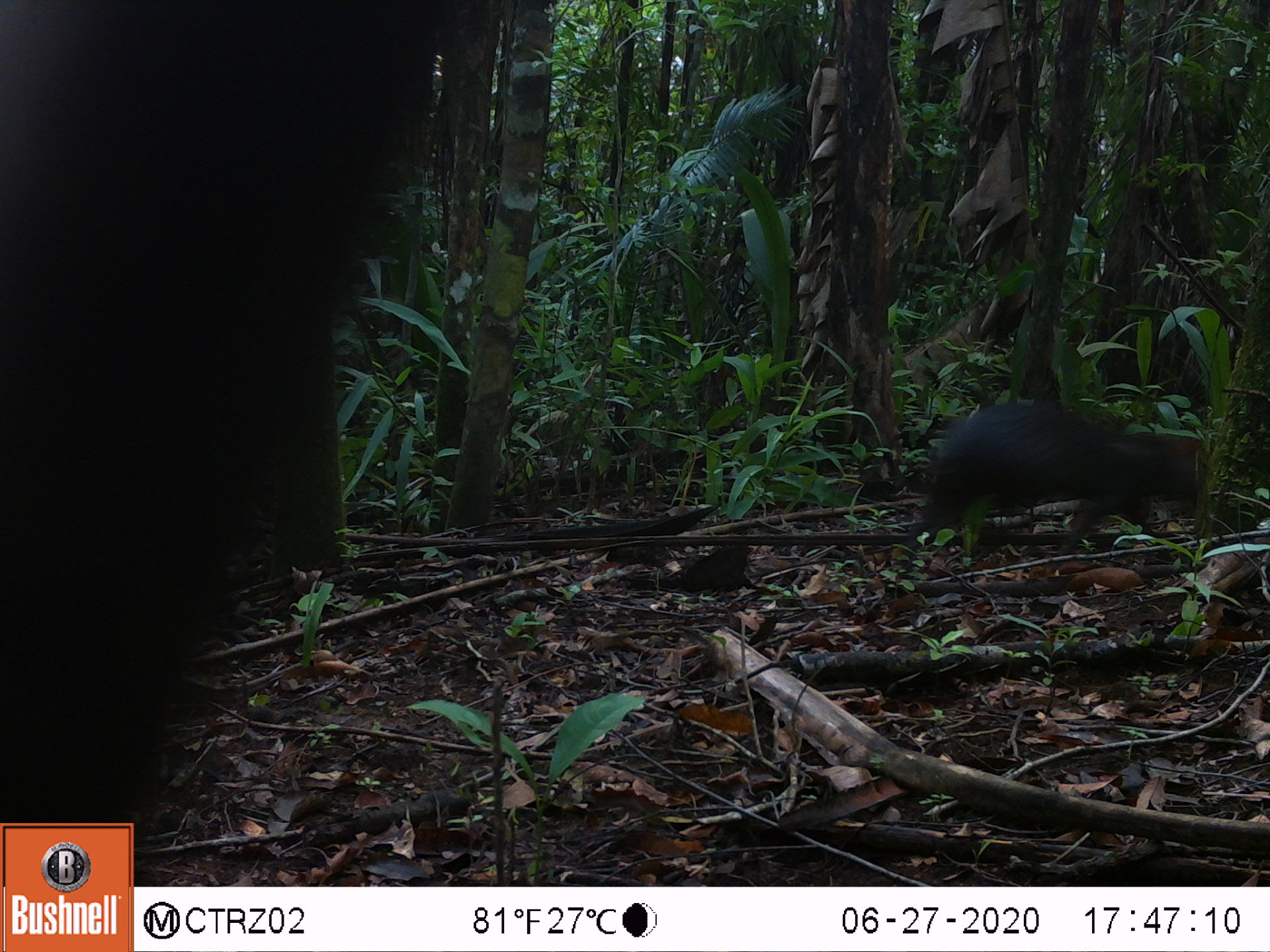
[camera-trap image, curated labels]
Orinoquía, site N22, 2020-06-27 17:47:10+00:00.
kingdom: Animalia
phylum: Chordata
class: Mammalia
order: Rodentia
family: Dasyproctidae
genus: Dasyprocta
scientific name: Dasyprocta fuliginosa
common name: black agouti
Black agouti (Dasyprocta fuliginosa).